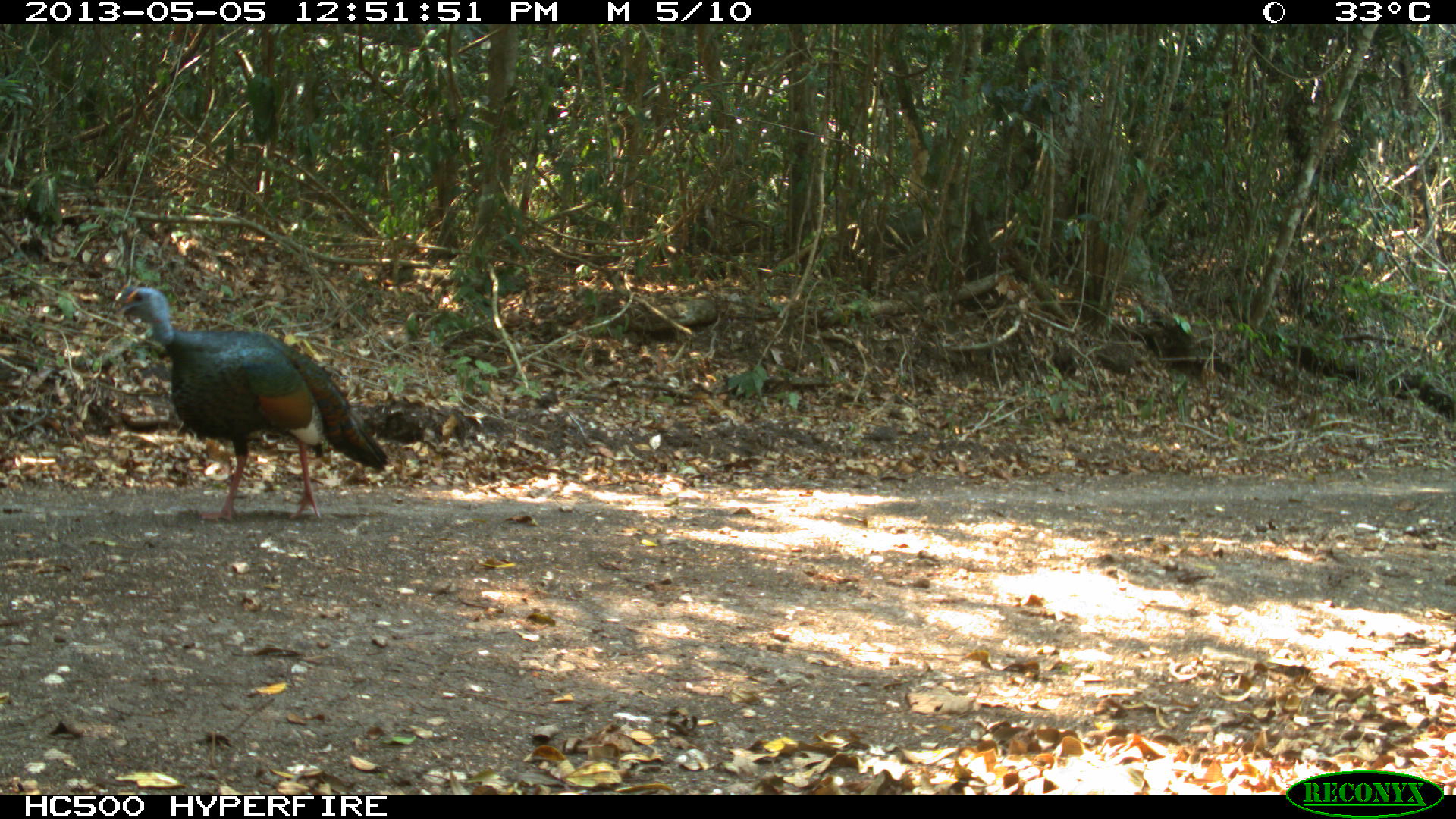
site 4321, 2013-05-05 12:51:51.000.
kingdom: Animalia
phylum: Chordata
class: Aves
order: Galliformes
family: Phasianidae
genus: Meleagris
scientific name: Meleagris ocellata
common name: ocellated turkey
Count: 1.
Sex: male.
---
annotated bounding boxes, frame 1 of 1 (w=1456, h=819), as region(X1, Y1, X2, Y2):
meleagris ocellata: region(111, 284, 390, 520)